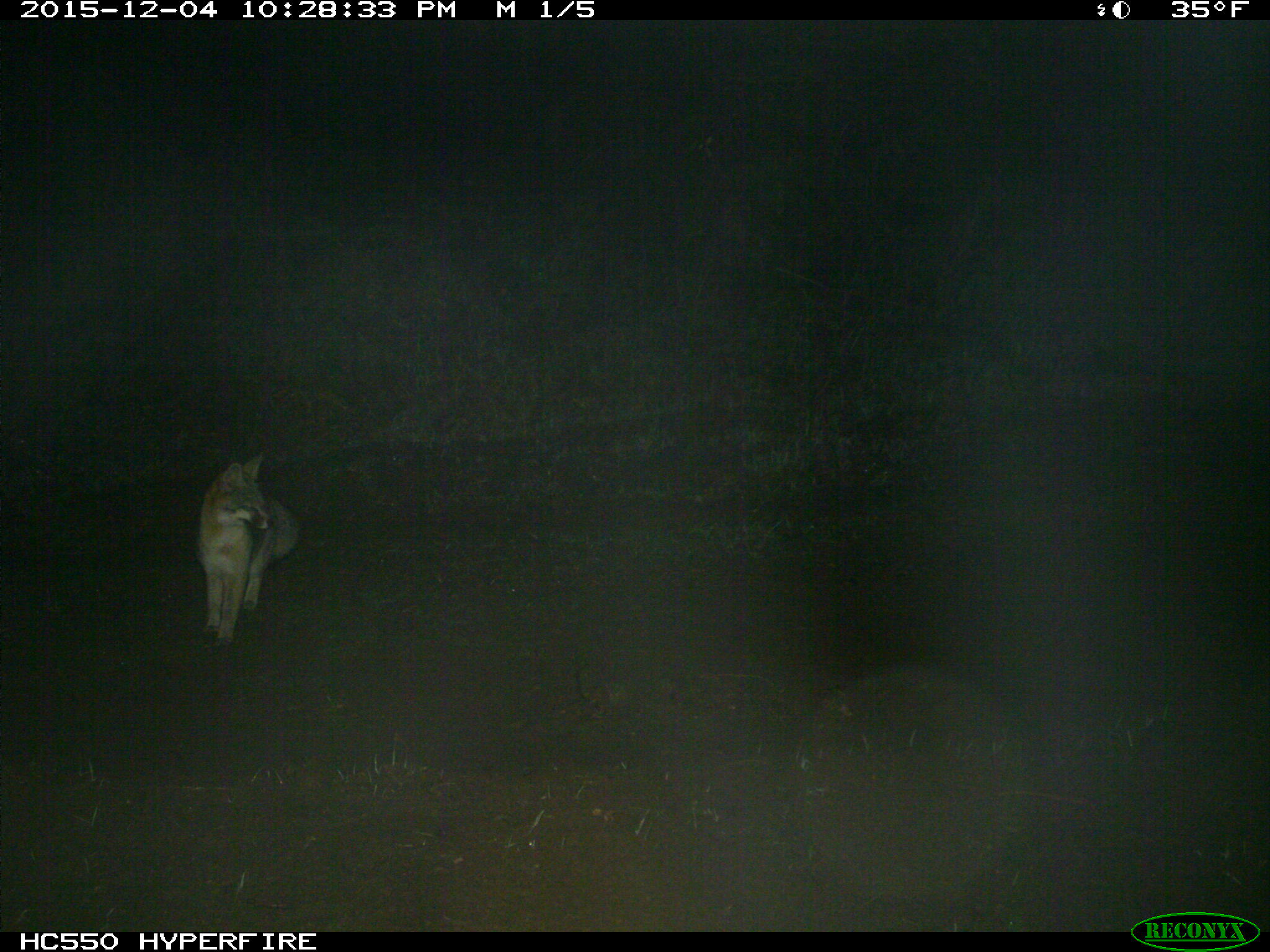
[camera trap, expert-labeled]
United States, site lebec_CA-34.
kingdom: Animalia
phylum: Chordata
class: Mammalia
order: Carnivora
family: Canidae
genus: Urocyon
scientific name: Urocyon cinereoargenteus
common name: gray fox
Urocyon cinereoargenteus (gray fox).